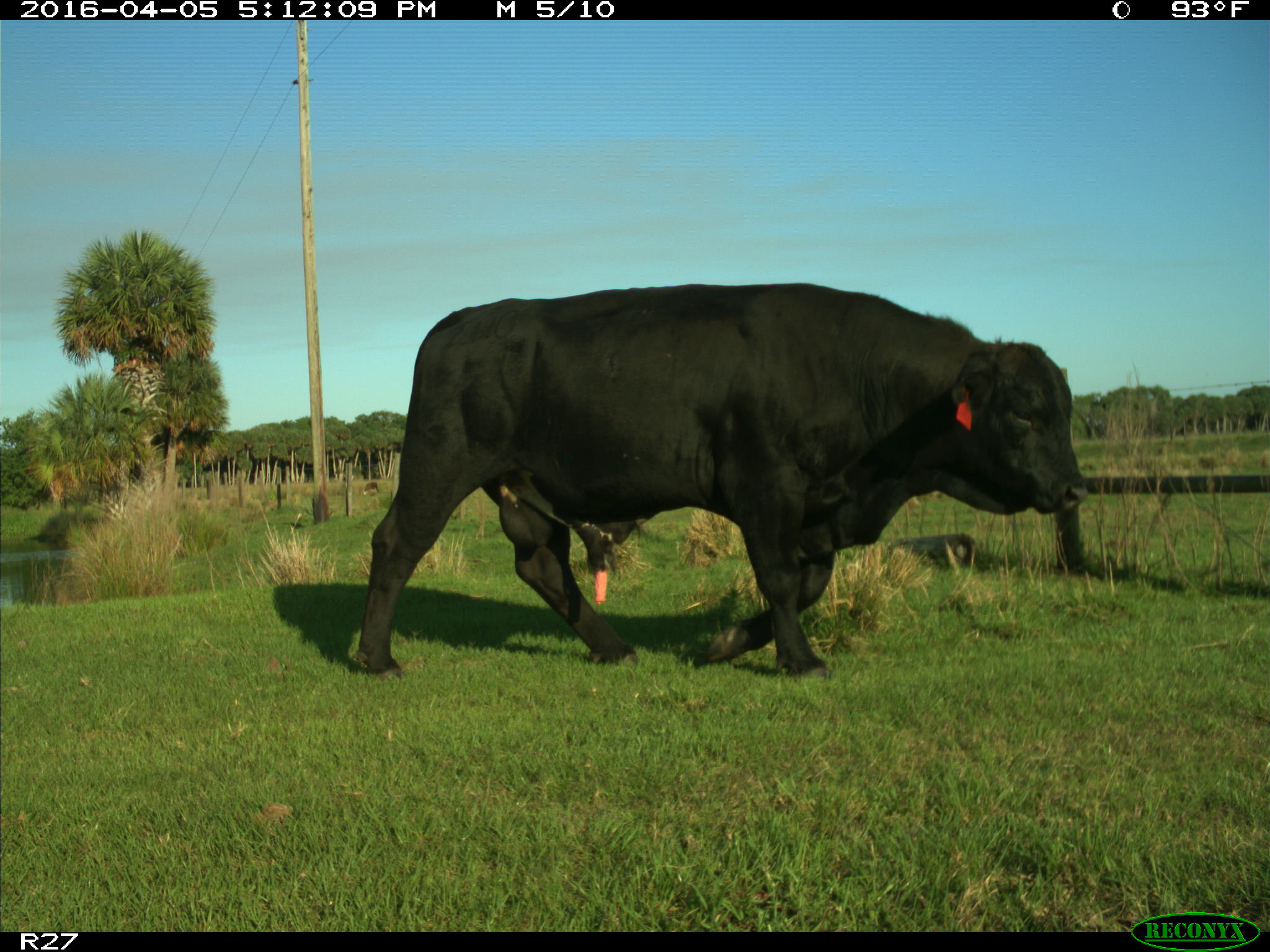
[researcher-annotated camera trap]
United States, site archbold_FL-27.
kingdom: Animalia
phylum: Chordata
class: Mammalia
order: Artiodactyla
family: Bovidae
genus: Bos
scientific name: Bos taurus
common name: domestic cow